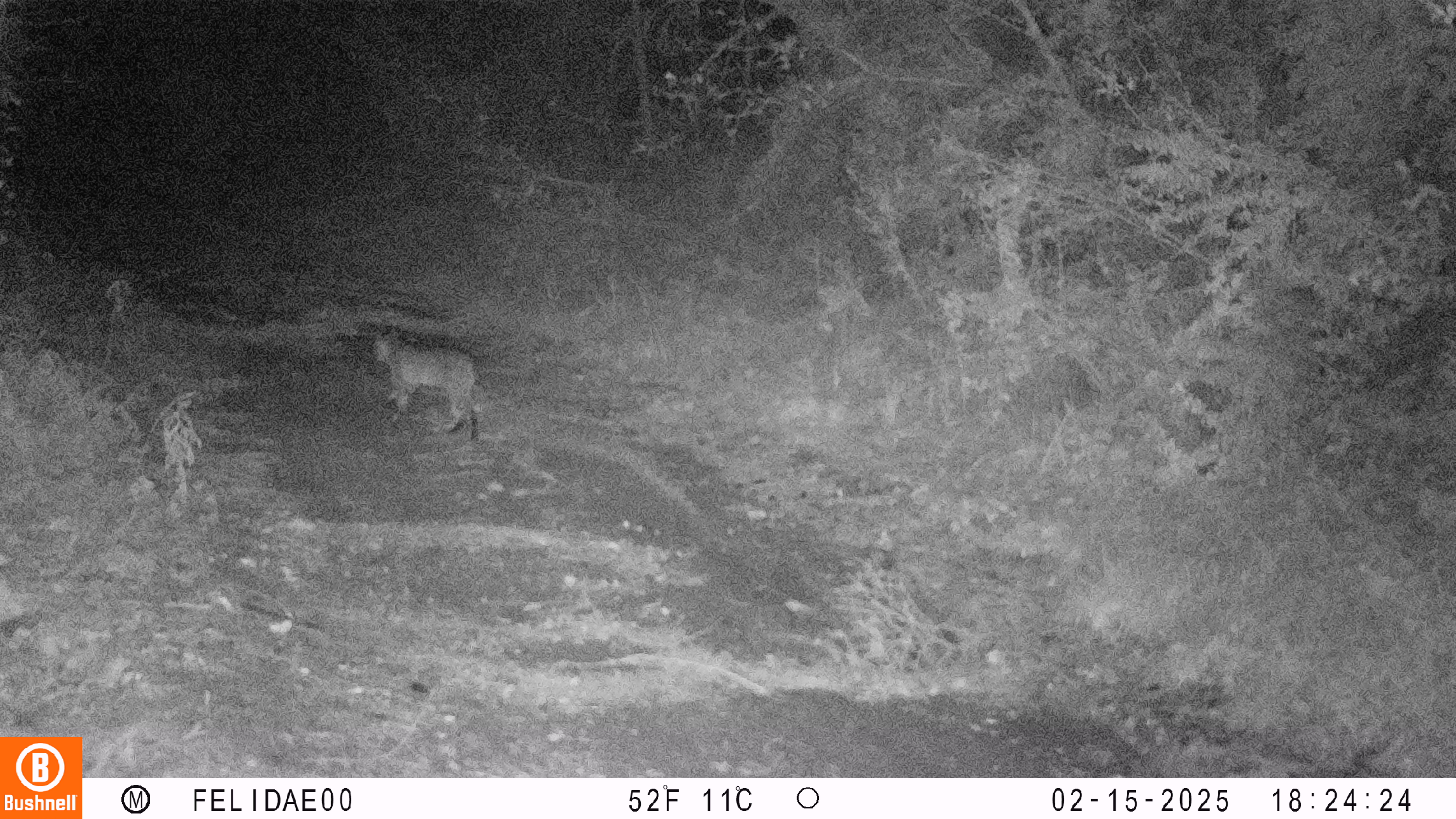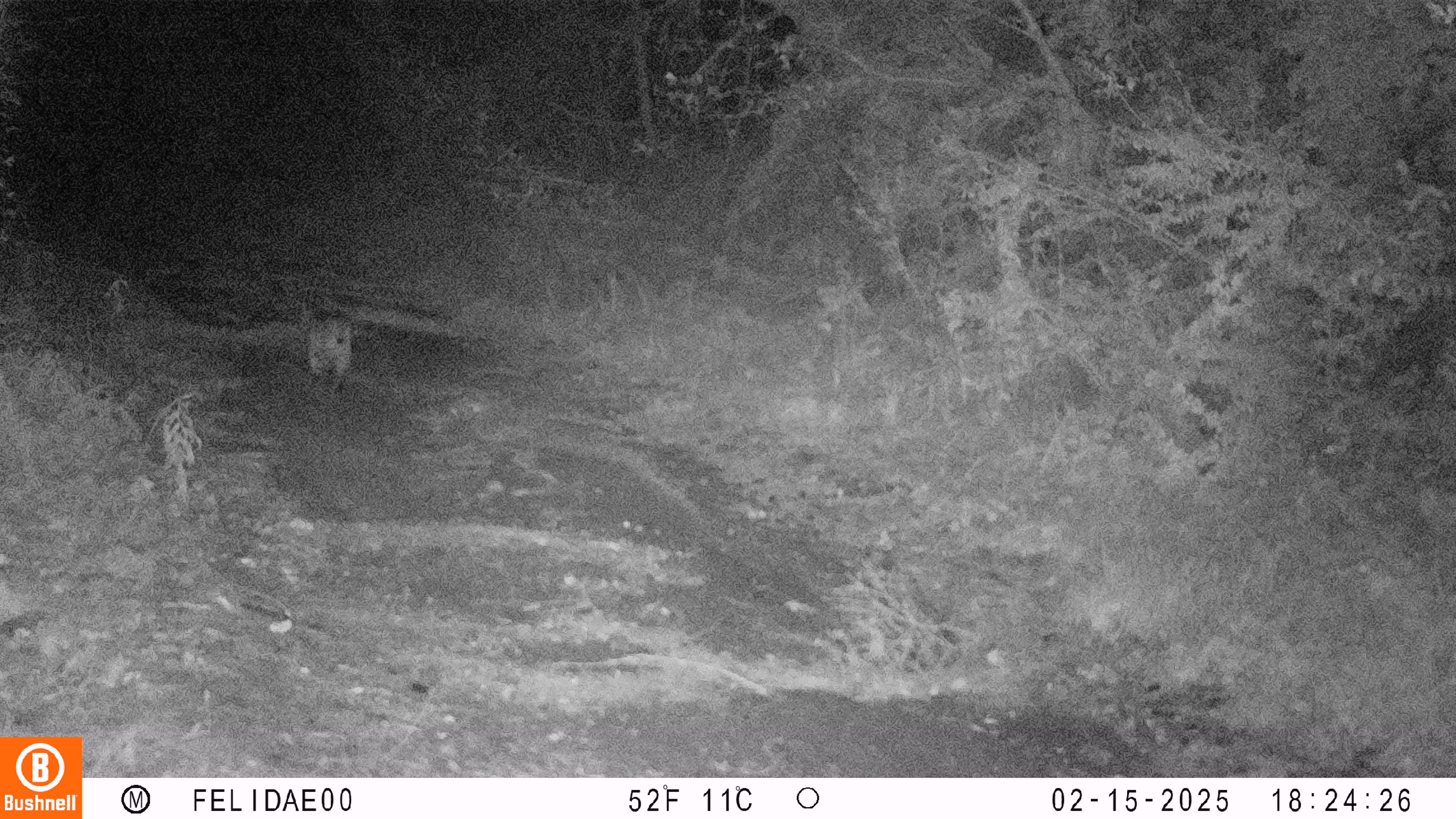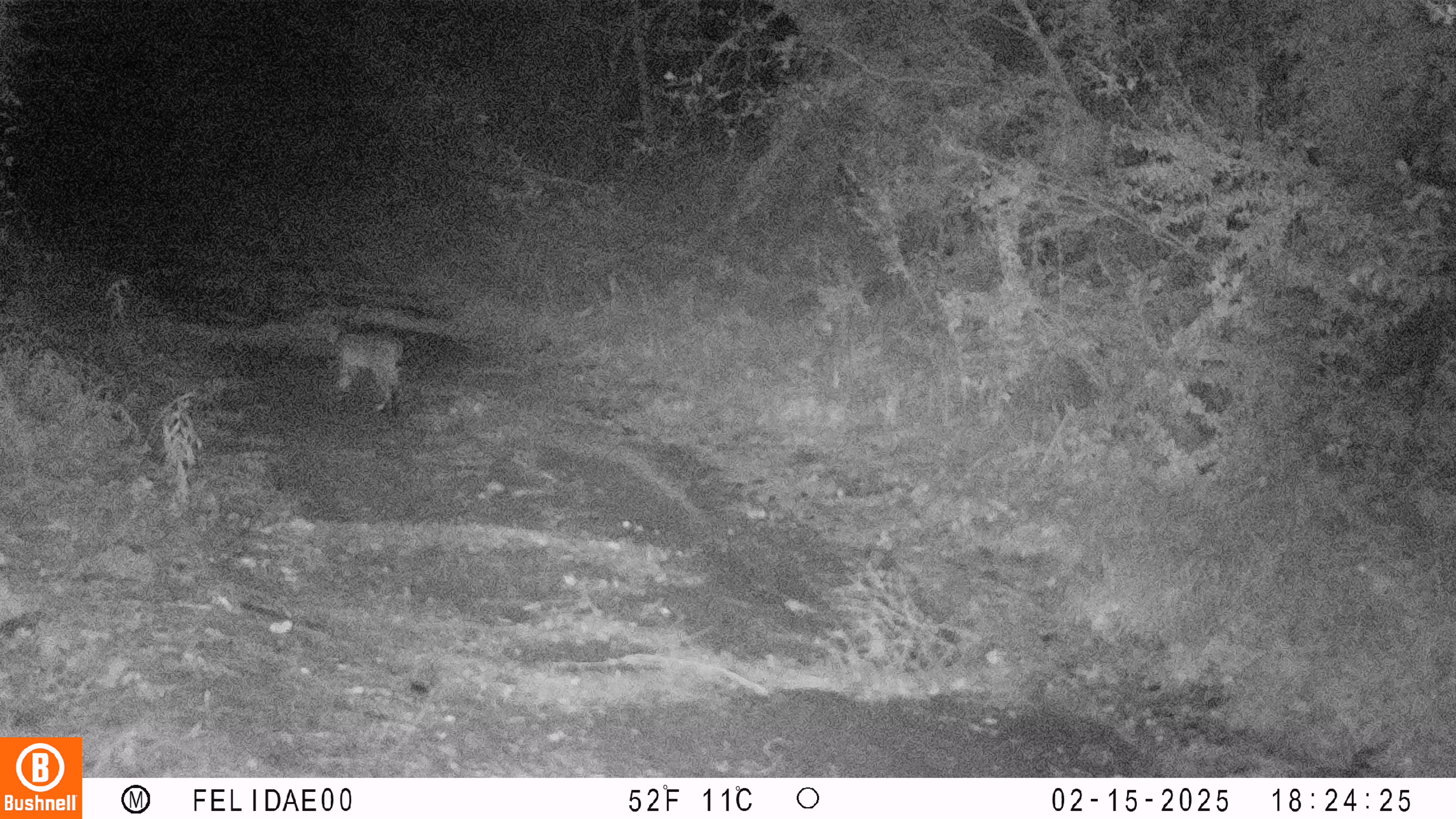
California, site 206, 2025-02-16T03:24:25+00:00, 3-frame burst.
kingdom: Animalia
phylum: Chordata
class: Mammalia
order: Carnivora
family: Felidae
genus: Lynx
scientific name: Lynx rufus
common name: bobcat